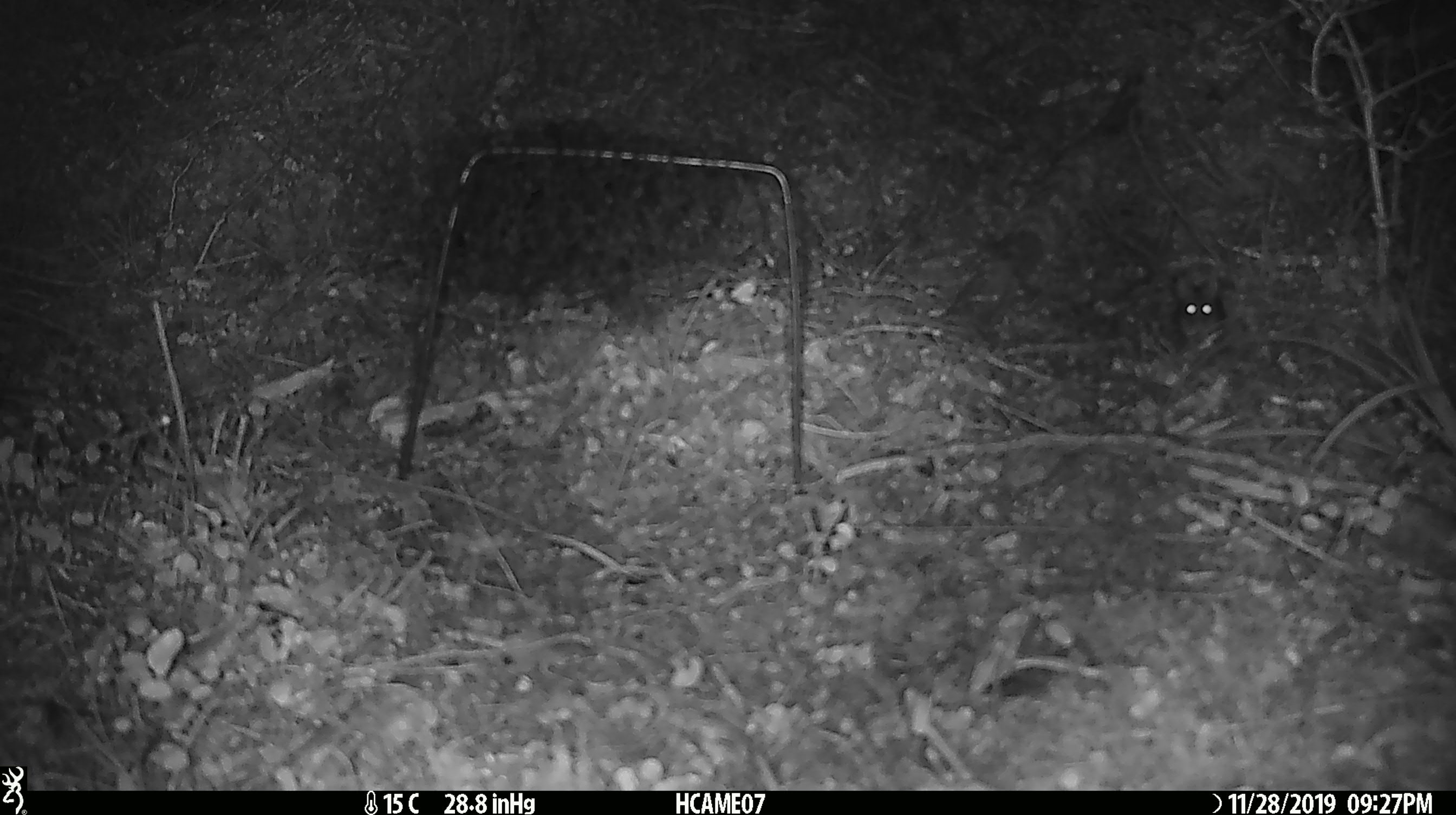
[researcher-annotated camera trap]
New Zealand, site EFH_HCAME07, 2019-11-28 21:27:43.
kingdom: Animalia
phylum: Chordata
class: Mammalia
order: Rodentia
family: Muridae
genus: Mus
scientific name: Mus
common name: mouse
Mouse (Mus).